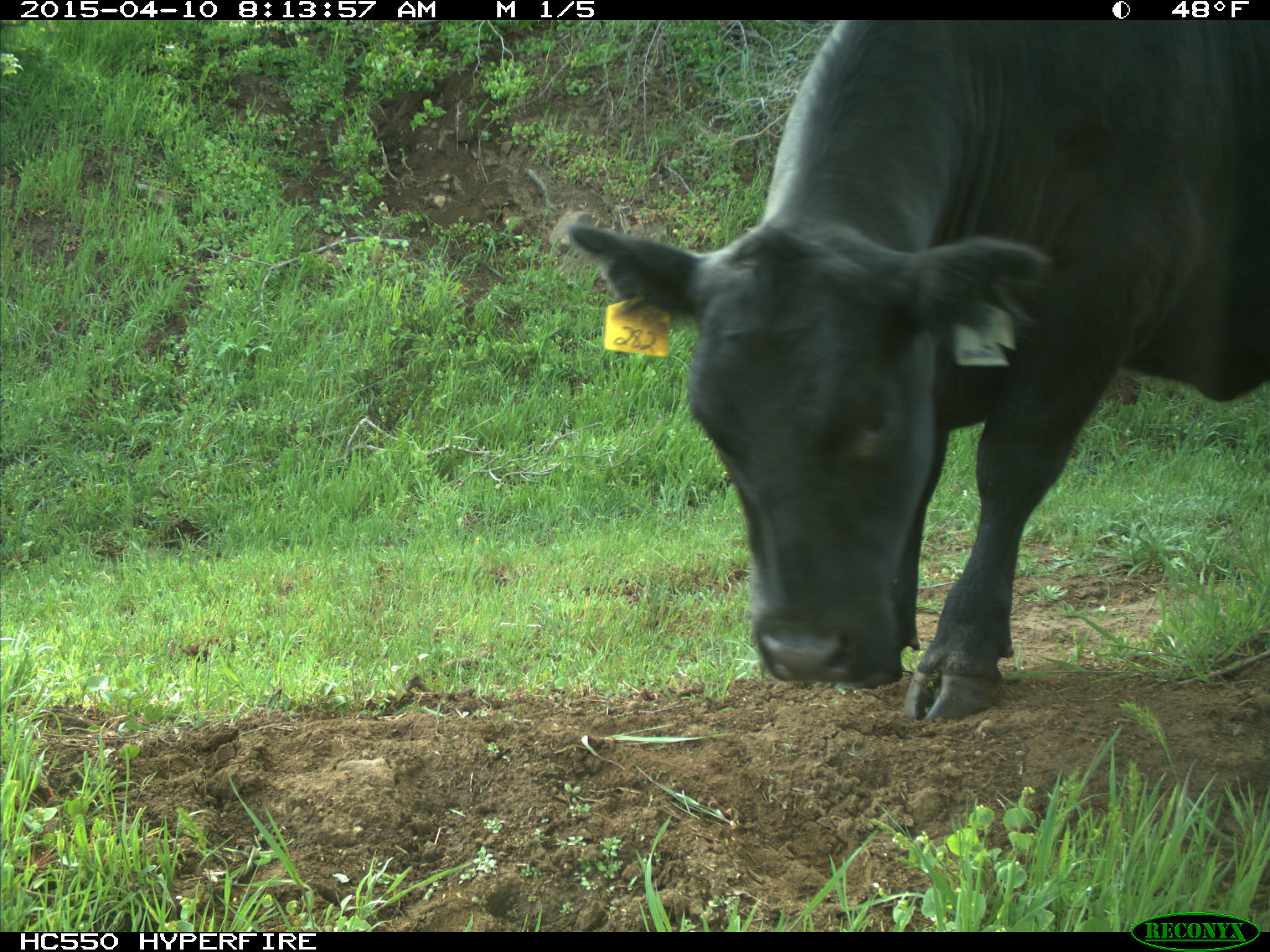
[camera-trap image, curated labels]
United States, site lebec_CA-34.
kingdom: Animalia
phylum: Chordata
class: Mammalia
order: Artiodactyla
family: Bovidae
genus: Bos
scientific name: Bos taurus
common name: domestic cow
Bos taurus (domestic cow).